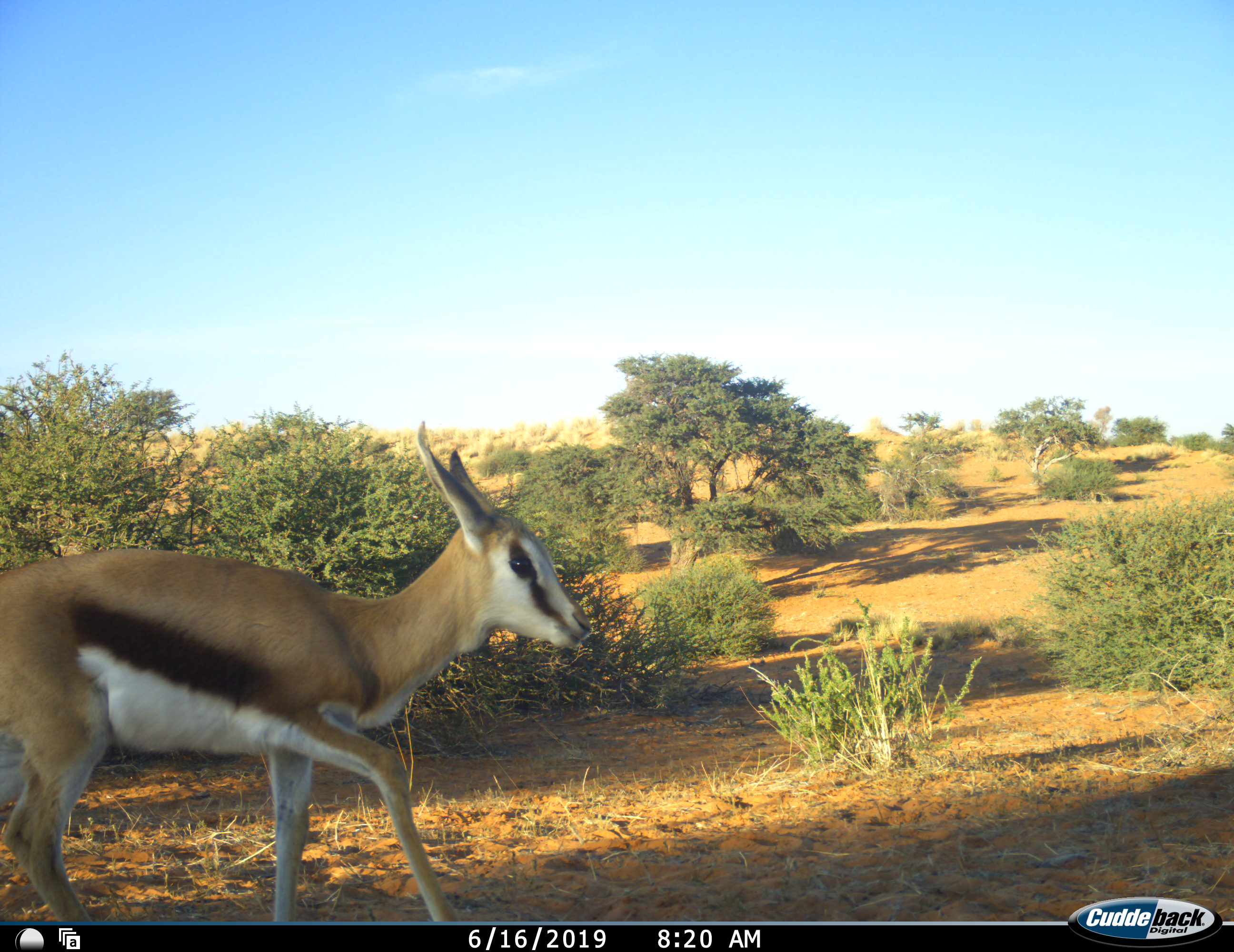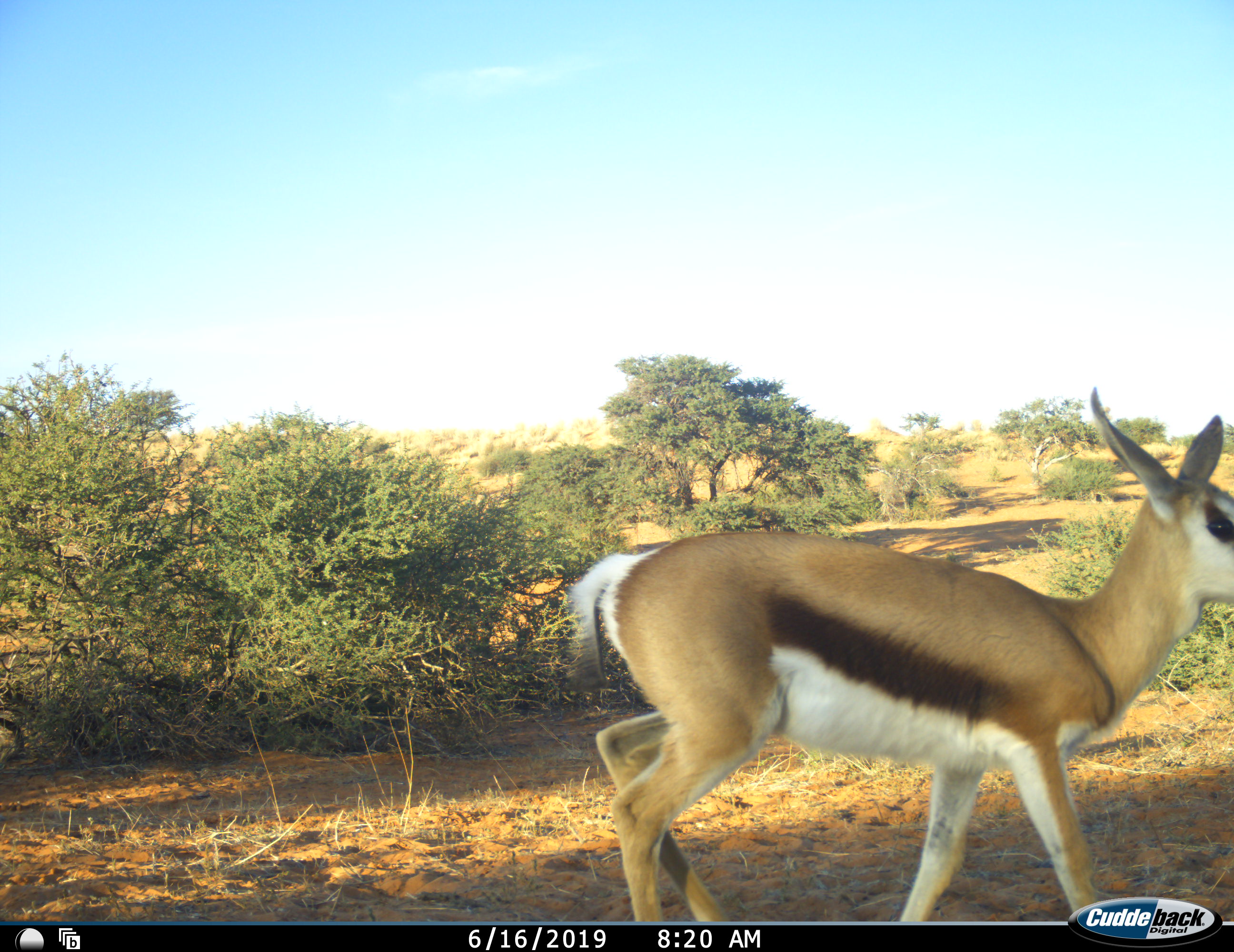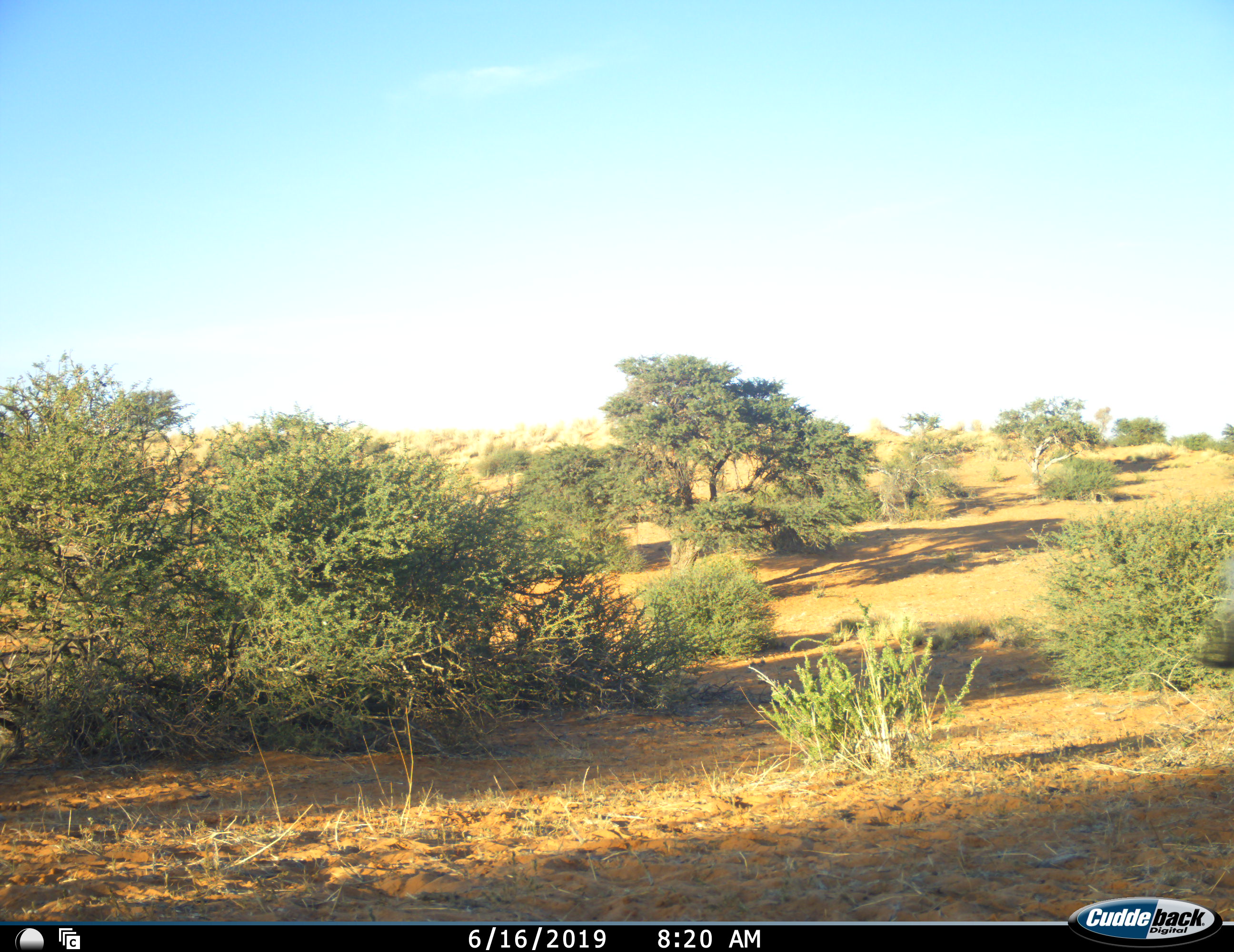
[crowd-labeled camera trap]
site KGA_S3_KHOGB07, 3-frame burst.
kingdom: Animalia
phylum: Chordata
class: Mammalia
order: Artiodactyla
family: Bovidae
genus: Antidorcas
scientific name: Antidorcas marsupialis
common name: springbok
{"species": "springbok (Antidorcas marsupialis)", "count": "1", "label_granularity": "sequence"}